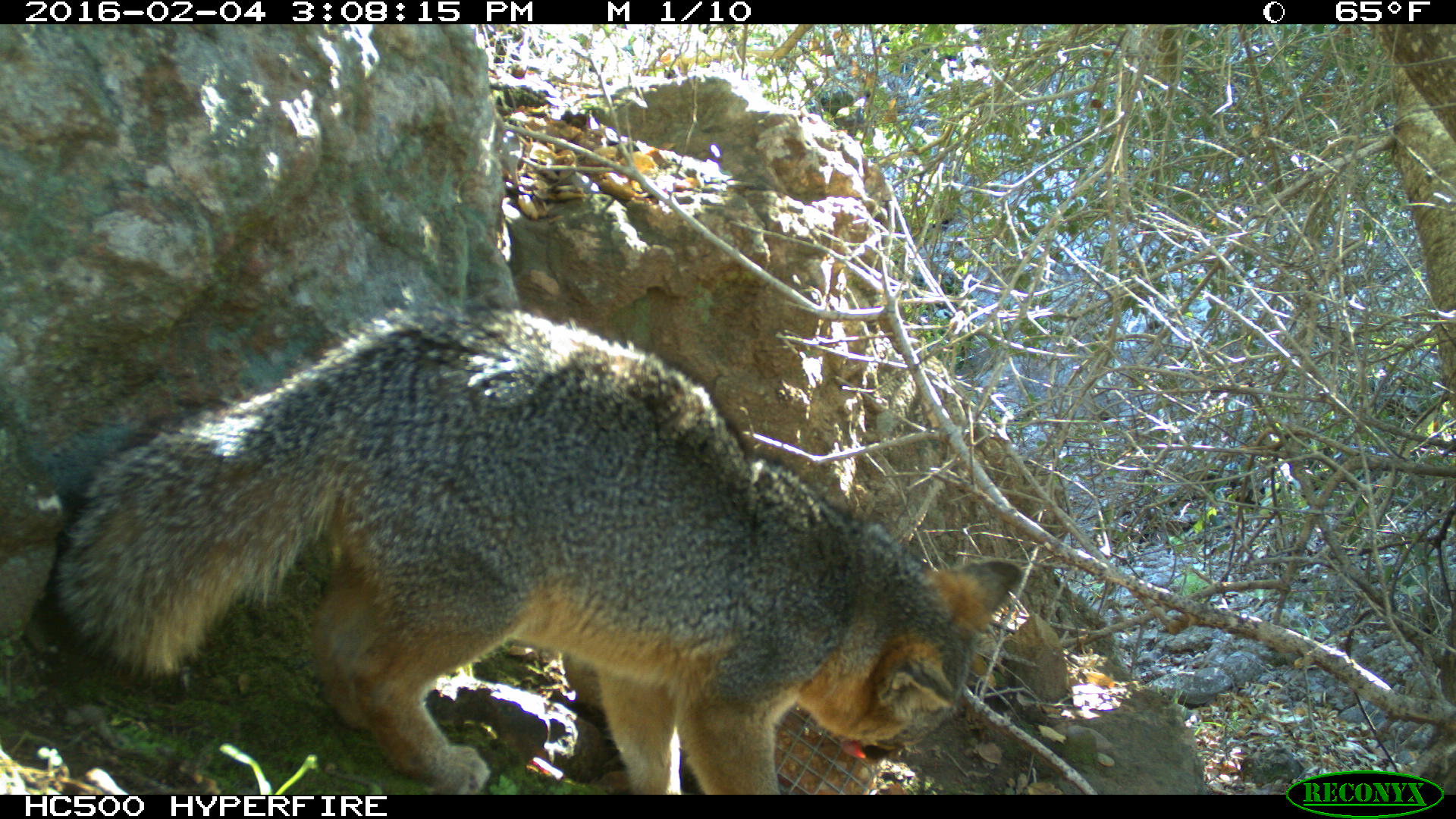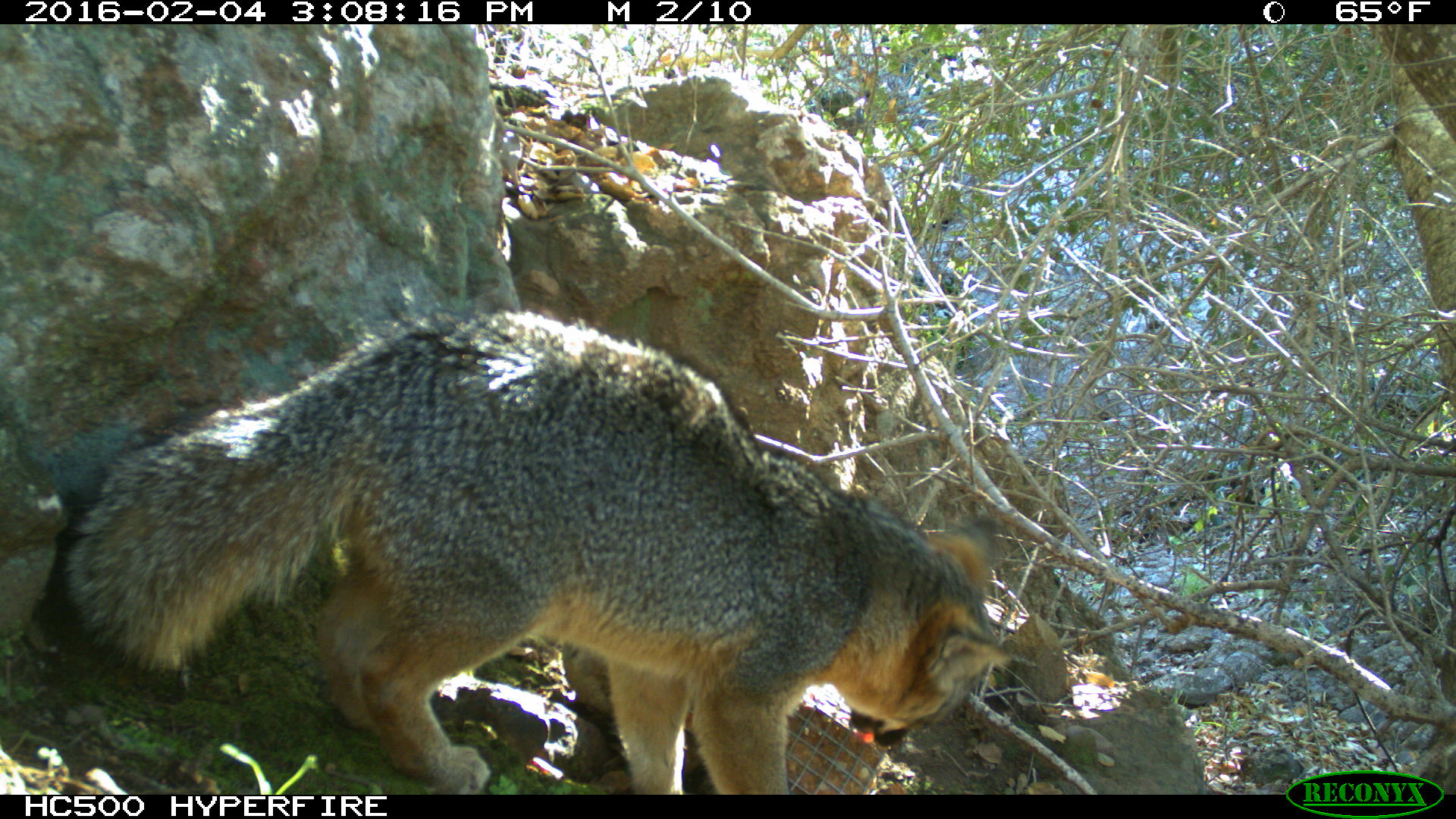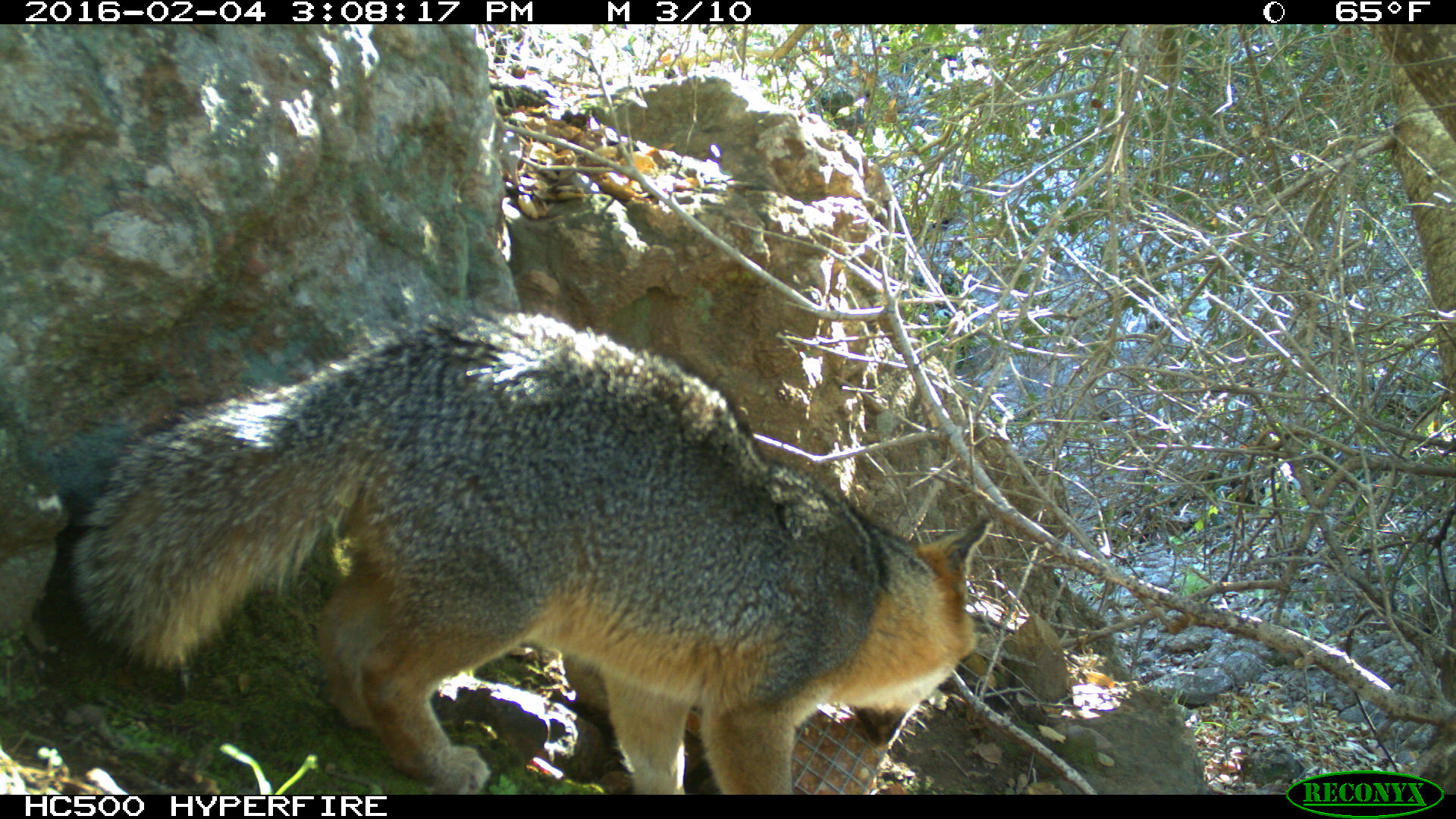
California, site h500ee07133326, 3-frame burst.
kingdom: Animalia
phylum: Chordata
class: Mammalia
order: Carnivora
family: Canidae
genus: Urocyon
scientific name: Urocyon littoralis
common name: island fox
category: fox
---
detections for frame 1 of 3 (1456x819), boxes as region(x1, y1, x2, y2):
fox: region(50, 309, 1025, 794)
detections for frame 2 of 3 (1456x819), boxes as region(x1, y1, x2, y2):
fox: region(63, 301, 1009, 792)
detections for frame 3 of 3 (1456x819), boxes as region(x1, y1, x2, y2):
fox: region(66, 309, 994, 794)